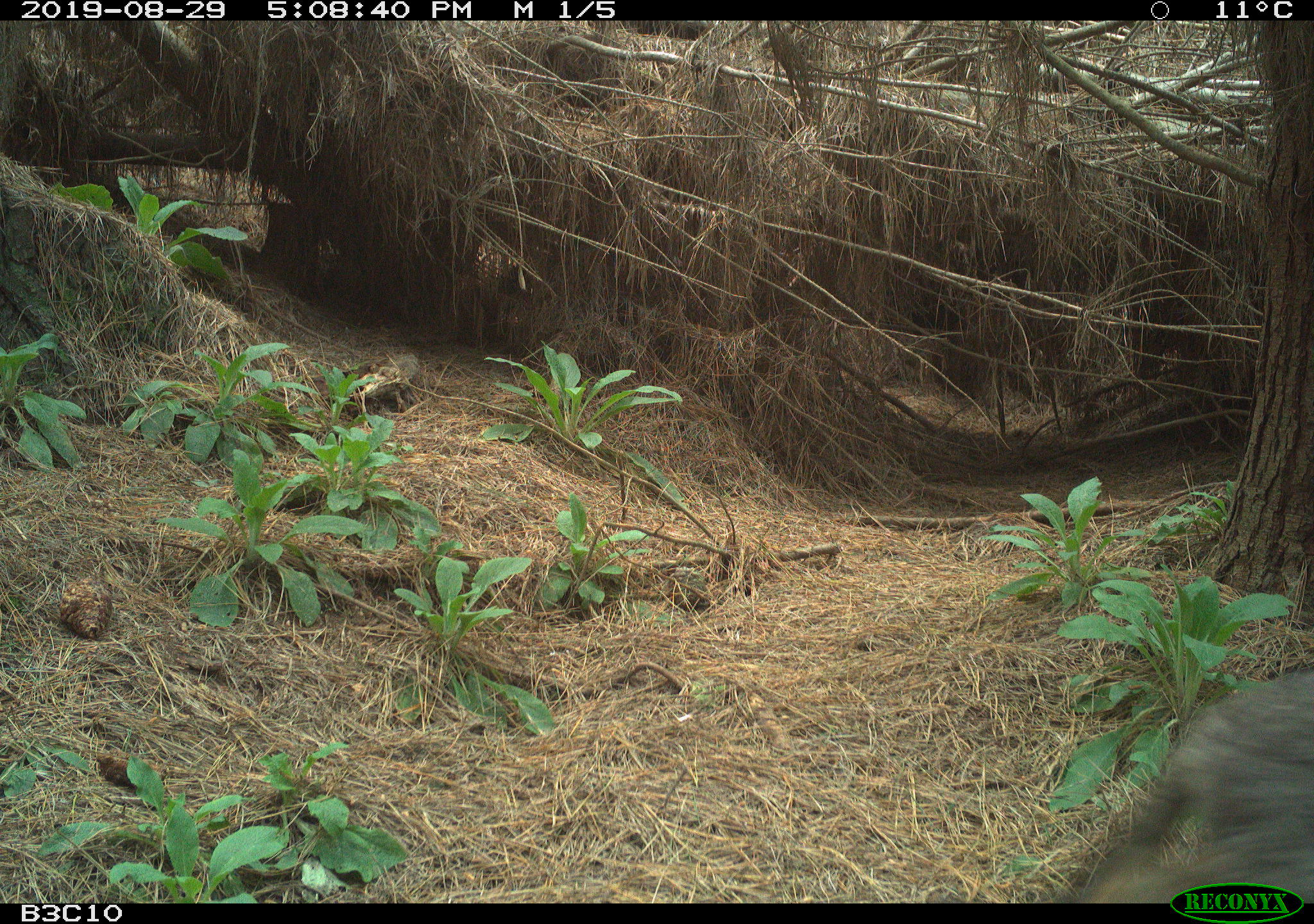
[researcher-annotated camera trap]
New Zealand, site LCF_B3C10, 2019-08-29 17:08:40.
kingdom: Animalia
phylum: Chordata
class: Mammalia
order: Diprotodontia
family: Macropodidae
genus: Notamacropus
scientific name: Notamacropus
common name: wallaby